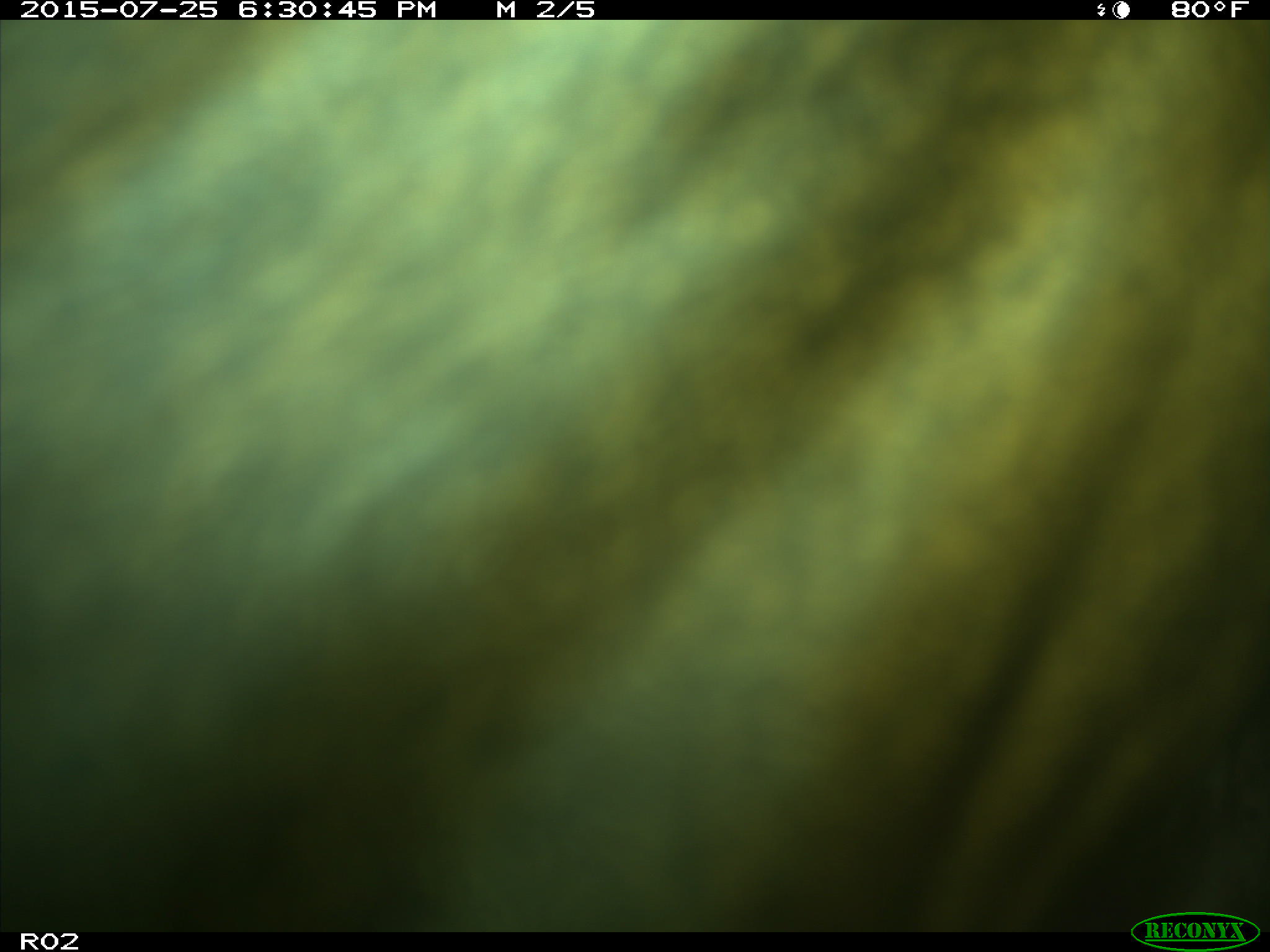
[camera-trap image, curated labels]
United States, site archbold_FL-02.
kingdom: Animalia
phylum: Chordata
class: Mammalia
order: Artiodactyla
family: Bovidae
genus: Bos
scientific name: Bos taurus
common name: domestic cow